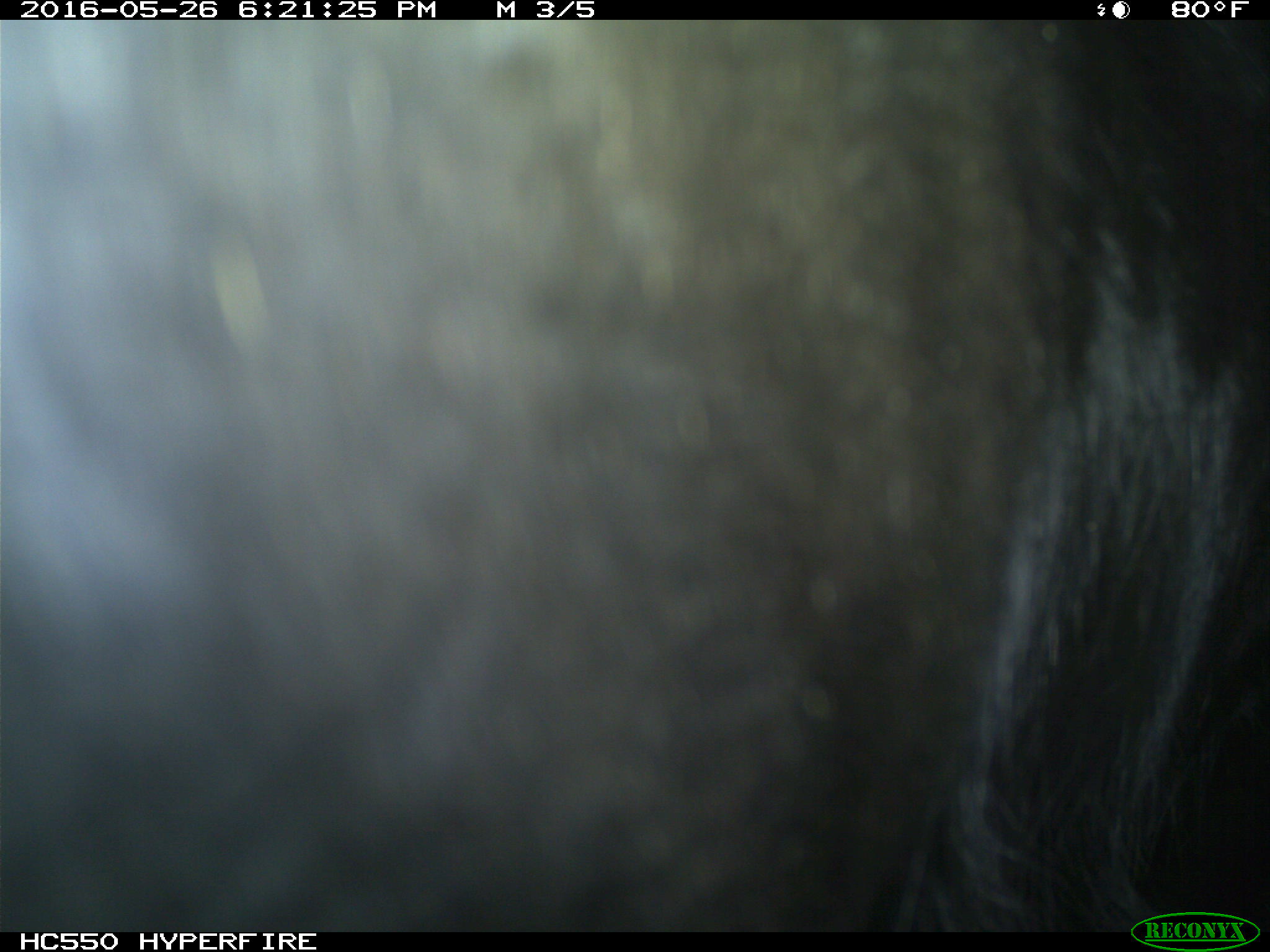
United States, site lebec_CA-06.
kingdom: Animalia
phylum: Chordata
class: Mammalia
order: Artiodactyla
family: Bovidae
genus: Bos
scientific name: Bos taurus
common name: domestic cow